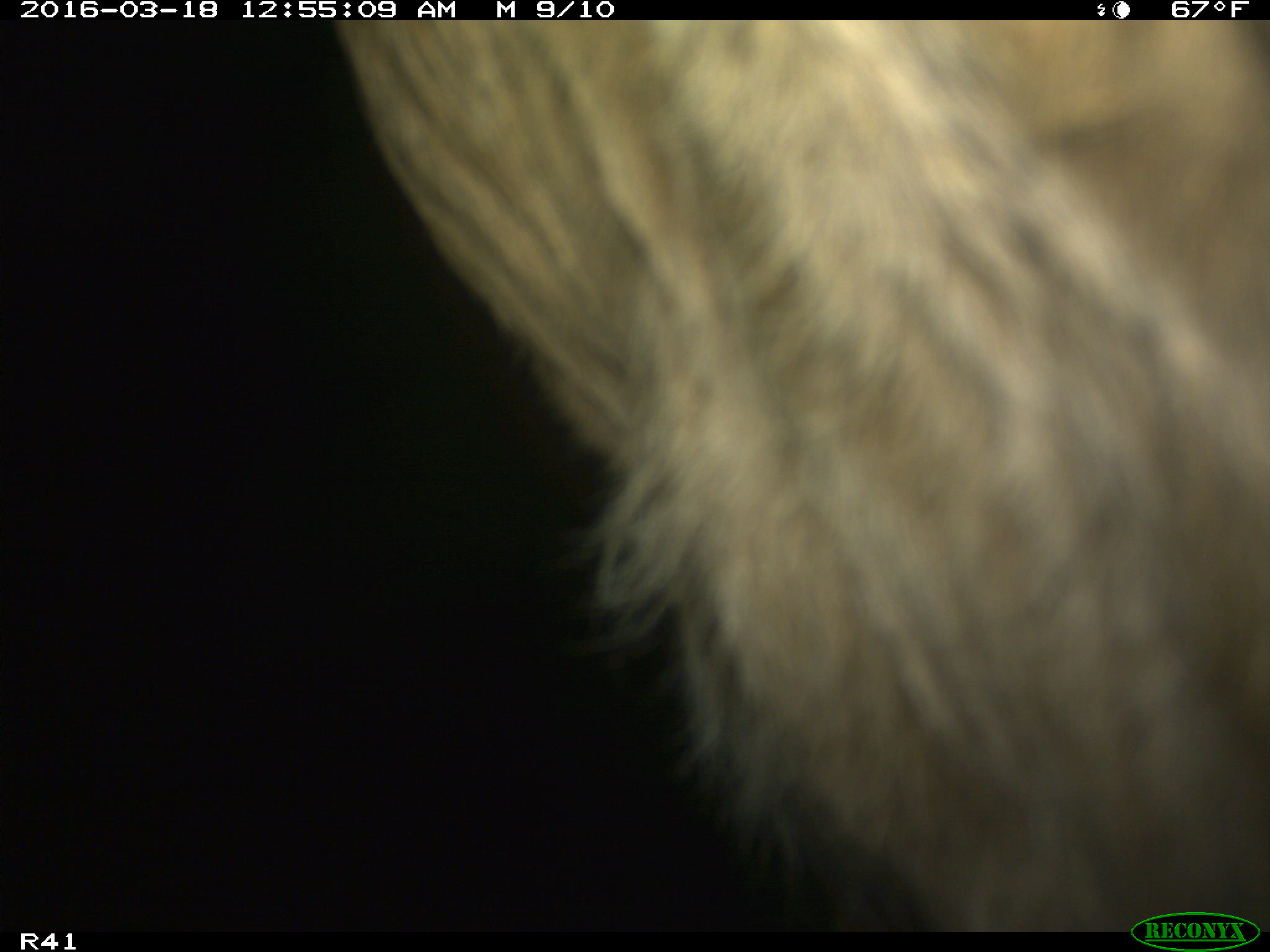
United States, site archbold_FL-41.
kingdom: Animalia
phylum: Chordata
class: Mammalia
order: Artiodactyla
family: Bovidae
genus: Bos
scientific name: Bos taurus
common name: domestic cow